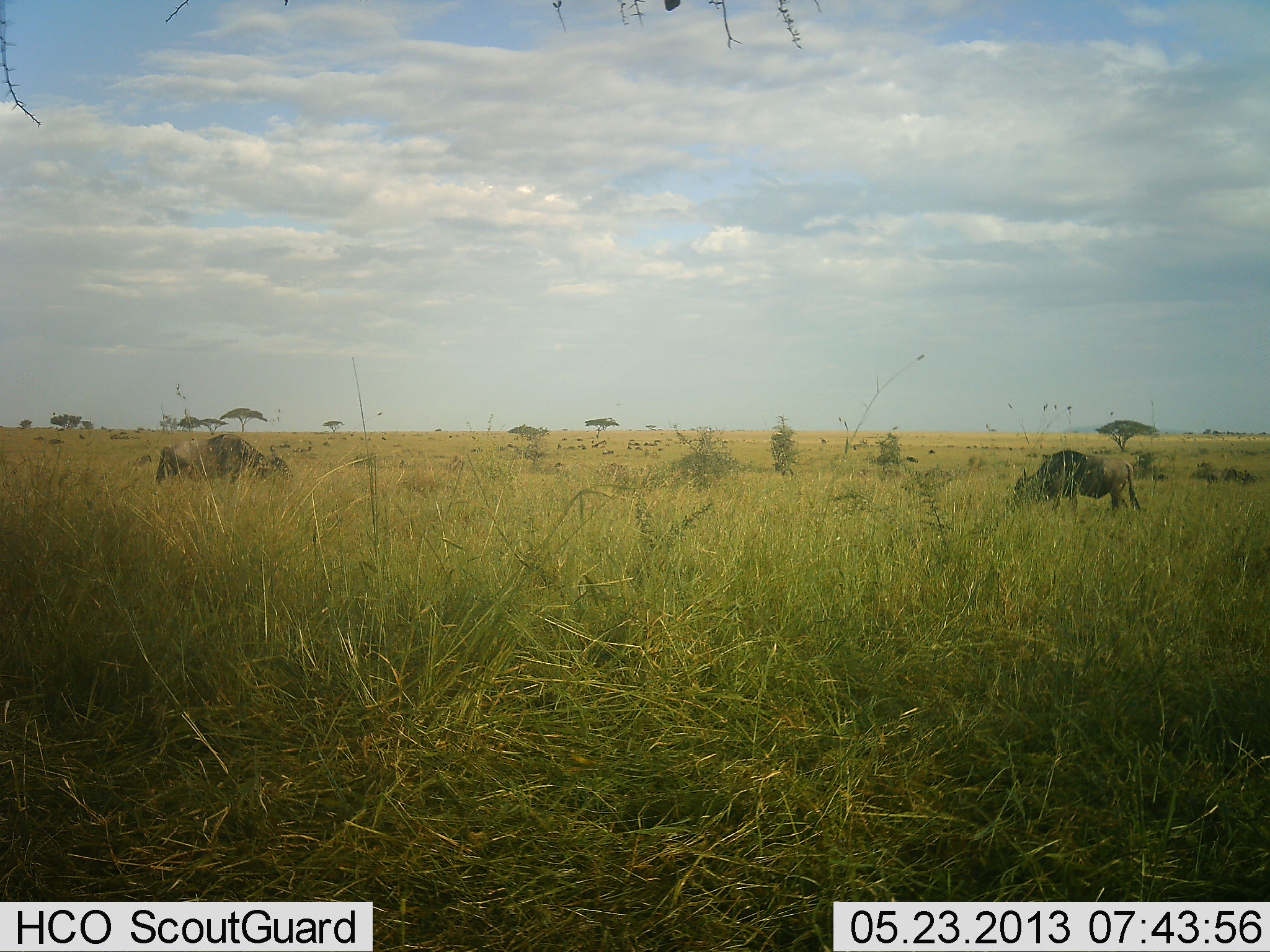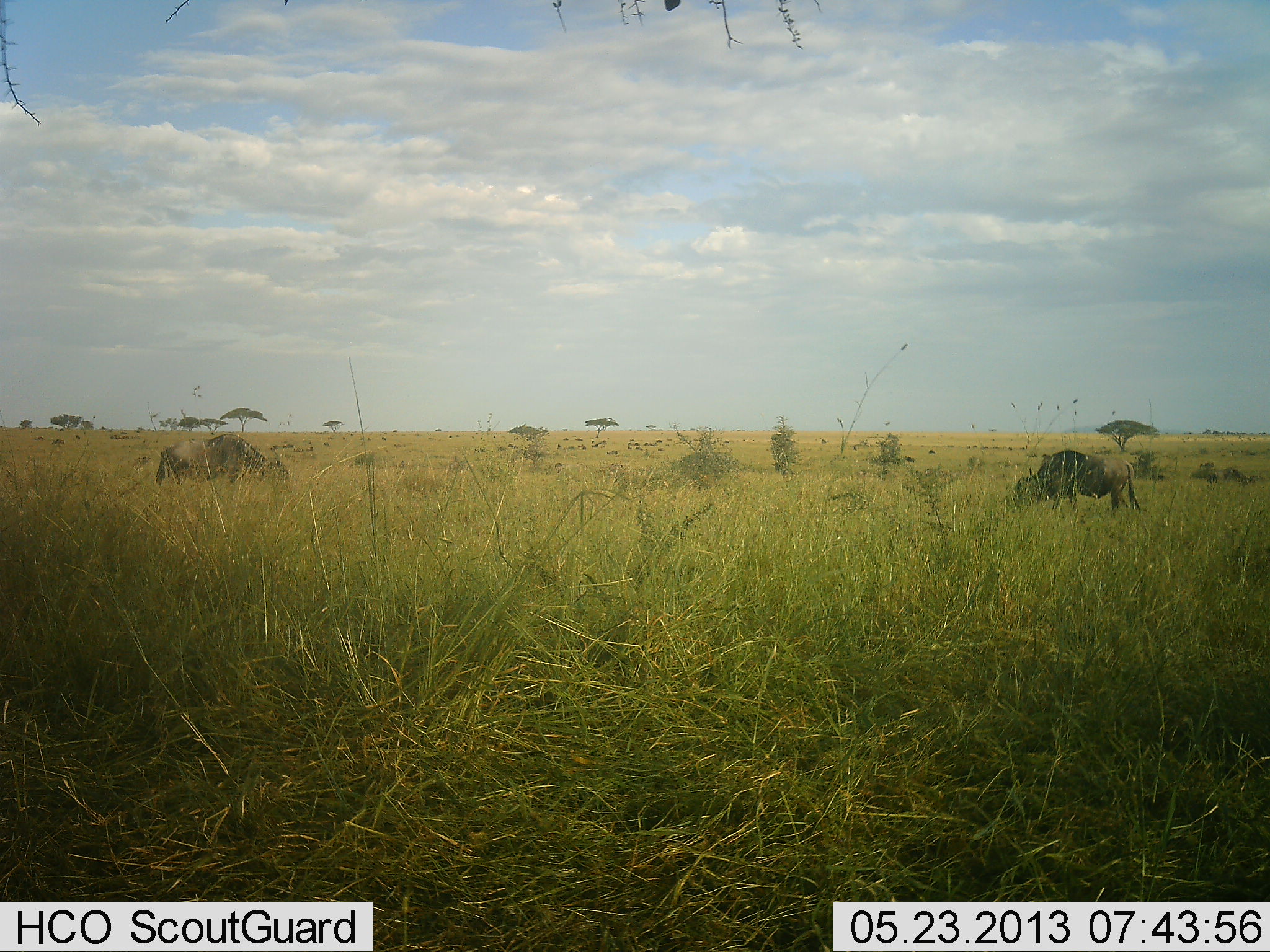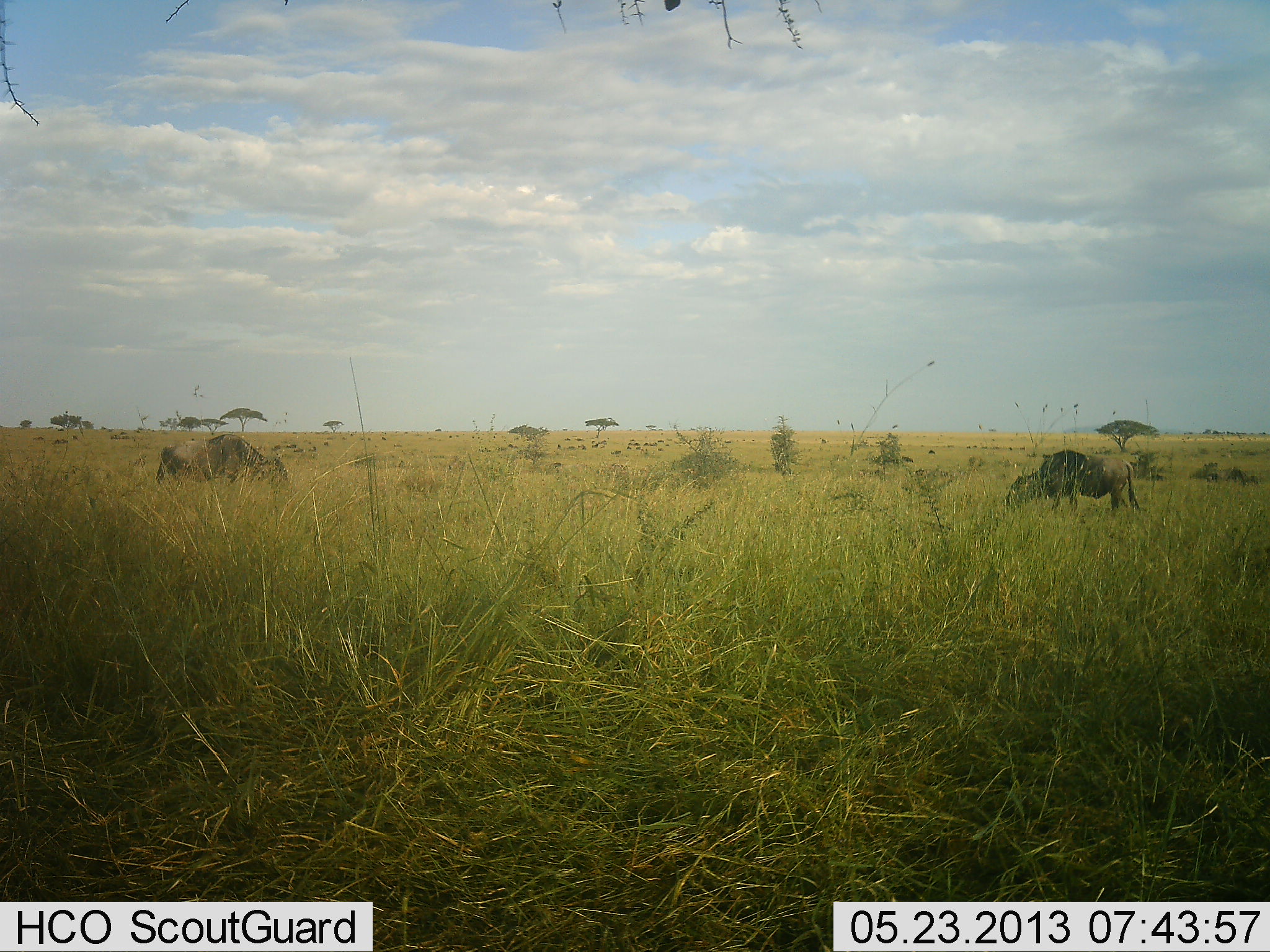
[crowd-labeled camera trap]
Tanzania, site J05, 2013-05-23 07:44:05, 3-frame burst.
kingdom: Animalia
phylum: Chordata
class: Mammalia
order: Artiodactyla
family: Bovidae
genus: Connochaetes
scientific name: Connochaetes taurinus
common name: blue wildebeest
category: wildebeest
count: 2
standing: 26%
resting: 0%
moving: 11%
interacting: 0%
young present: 0%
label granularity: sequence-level